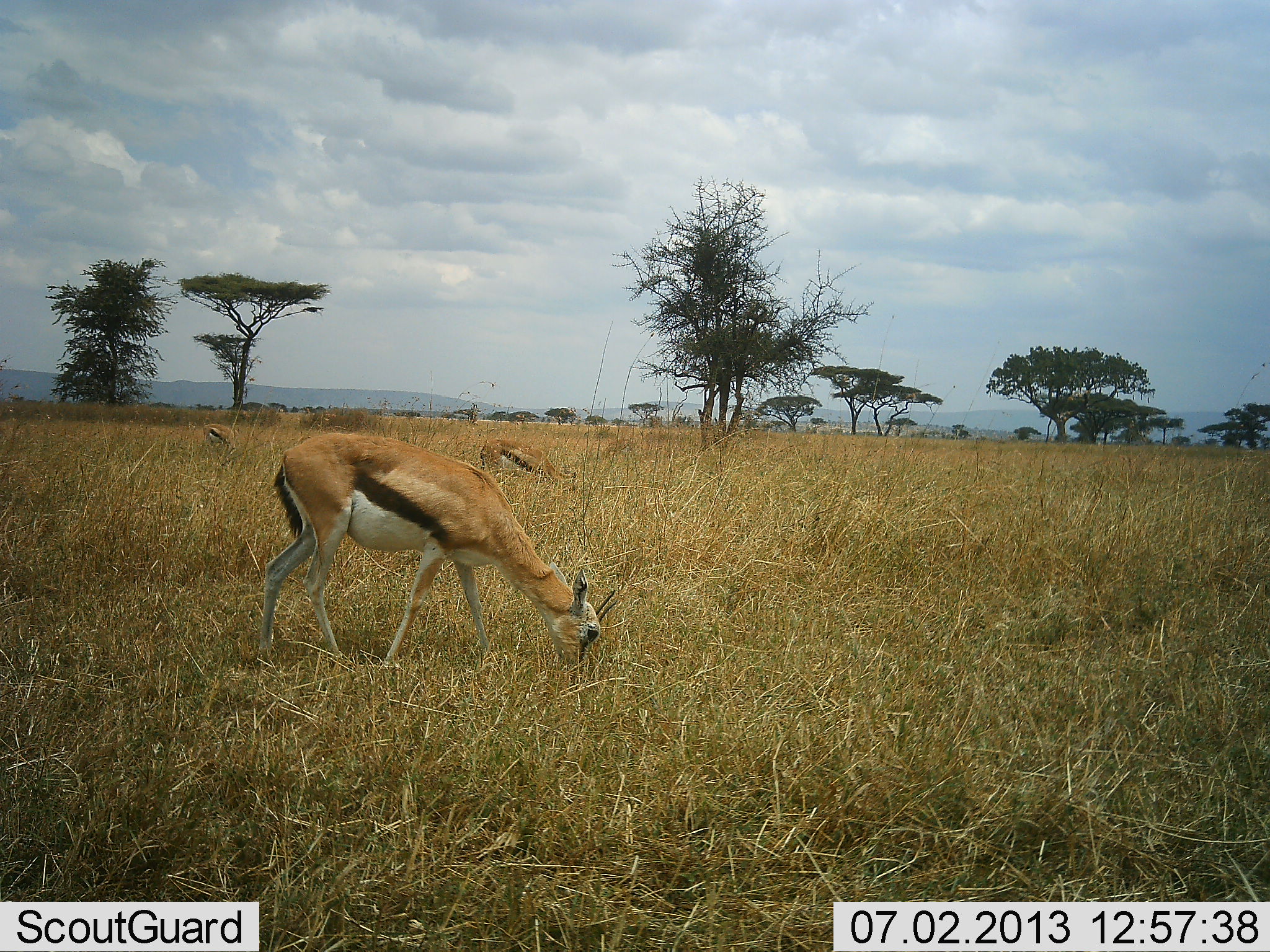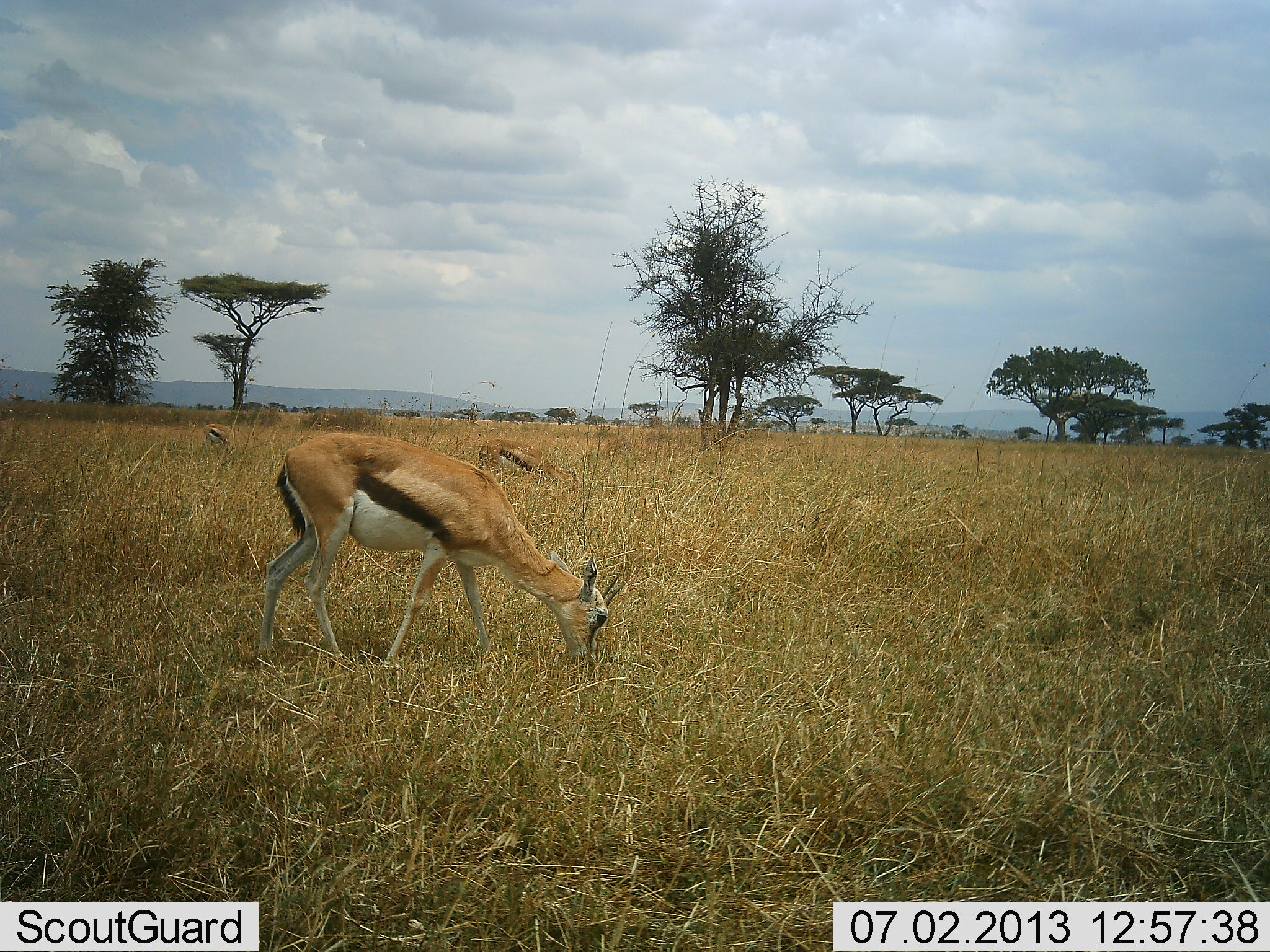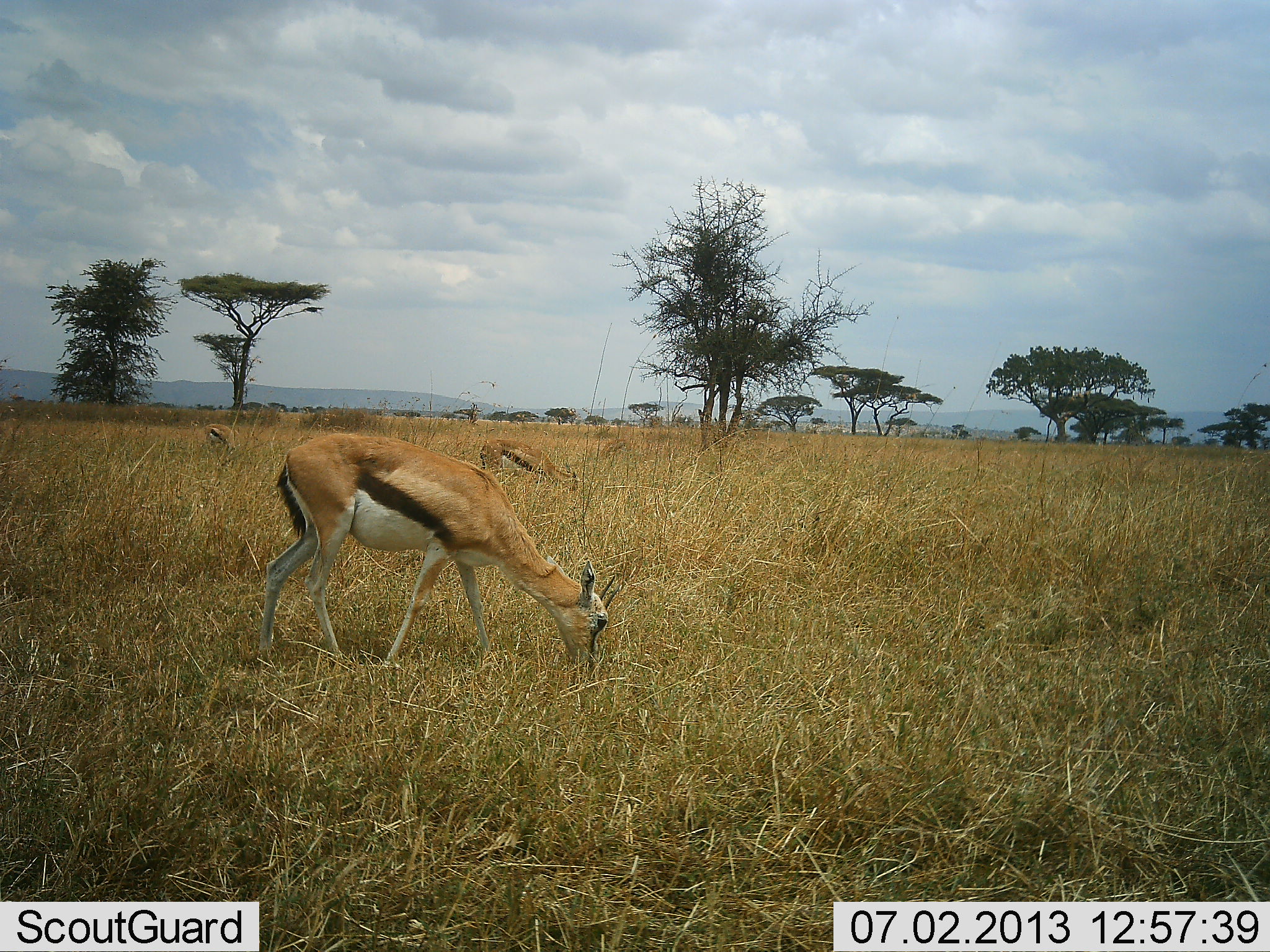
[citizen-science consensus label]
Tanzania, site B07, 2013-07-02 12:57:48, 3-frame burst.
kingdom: Animalia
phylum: Chordata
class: Mammalia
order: Artiodactyla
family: Bovidae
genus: Eudorcas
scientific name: Eudorcas thomsonii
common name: thomson's gazelle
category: gazellethomsons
Gazellethomsons (thomson's gazelle) (Eudorcas thomsonii), count 3. Behavior (volunteer vote fractions): standing 10%, resting 0%, moving 0%, interacting 0%. Young present (vote fraction): 0%. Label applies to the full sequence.